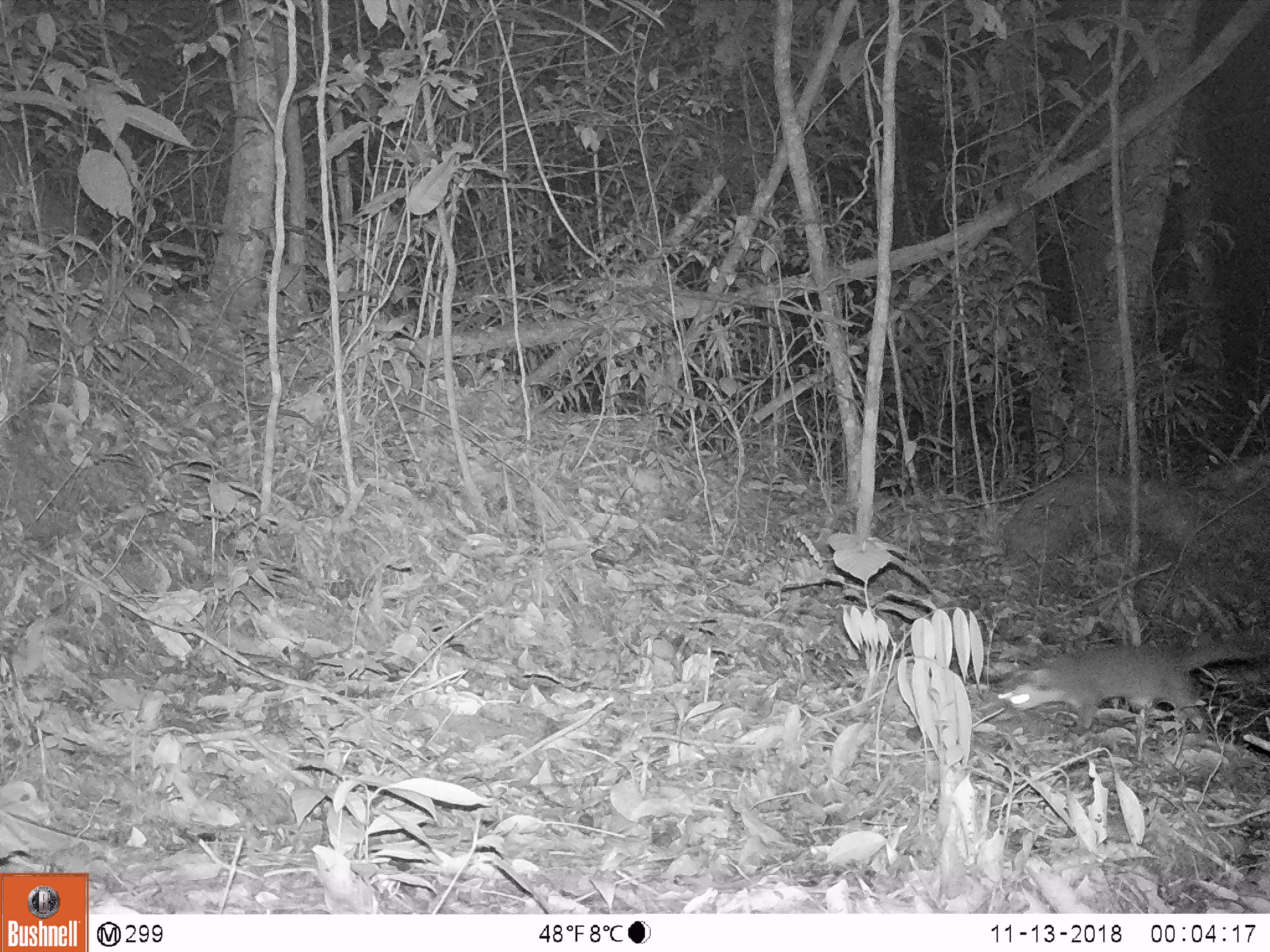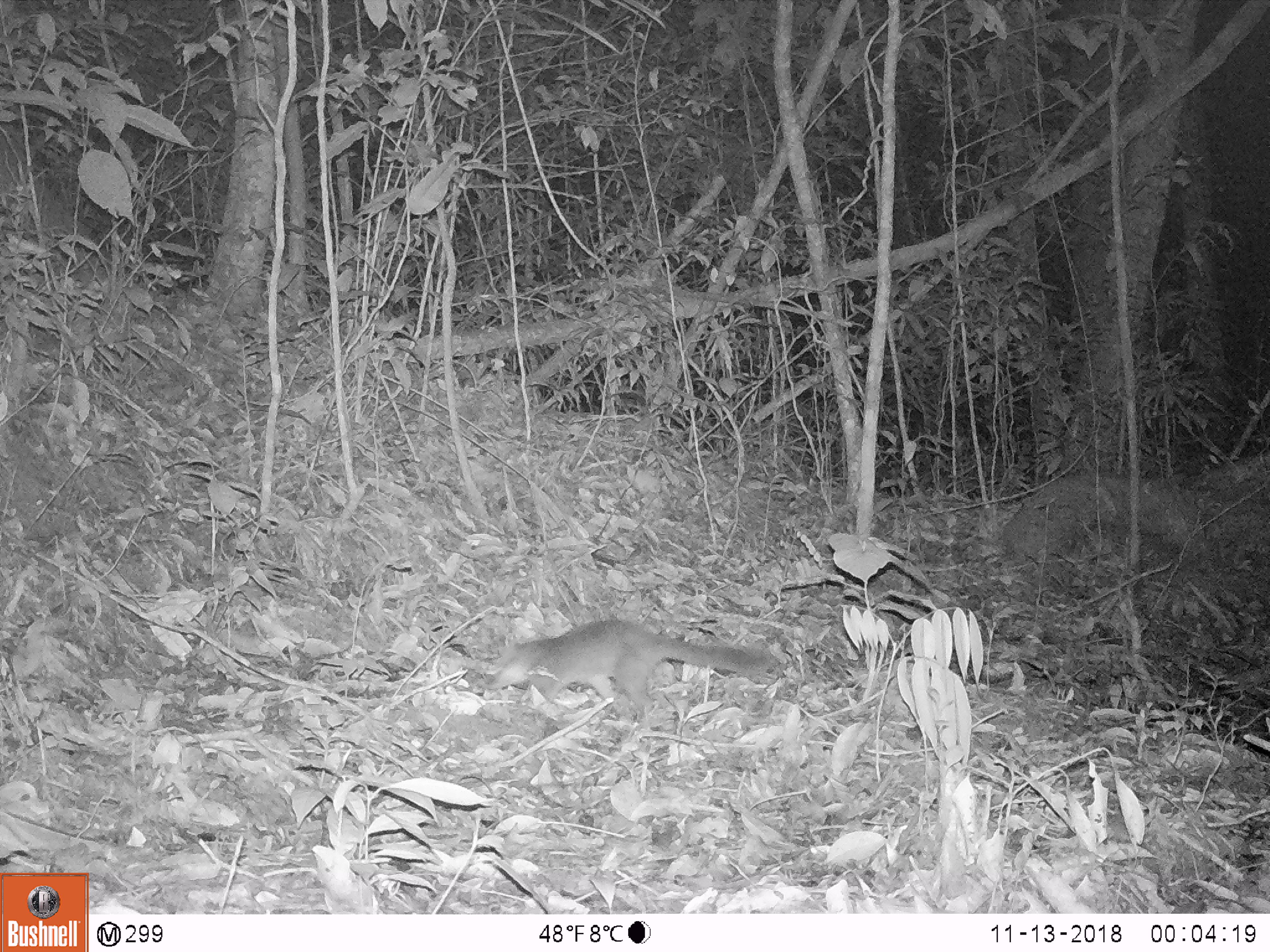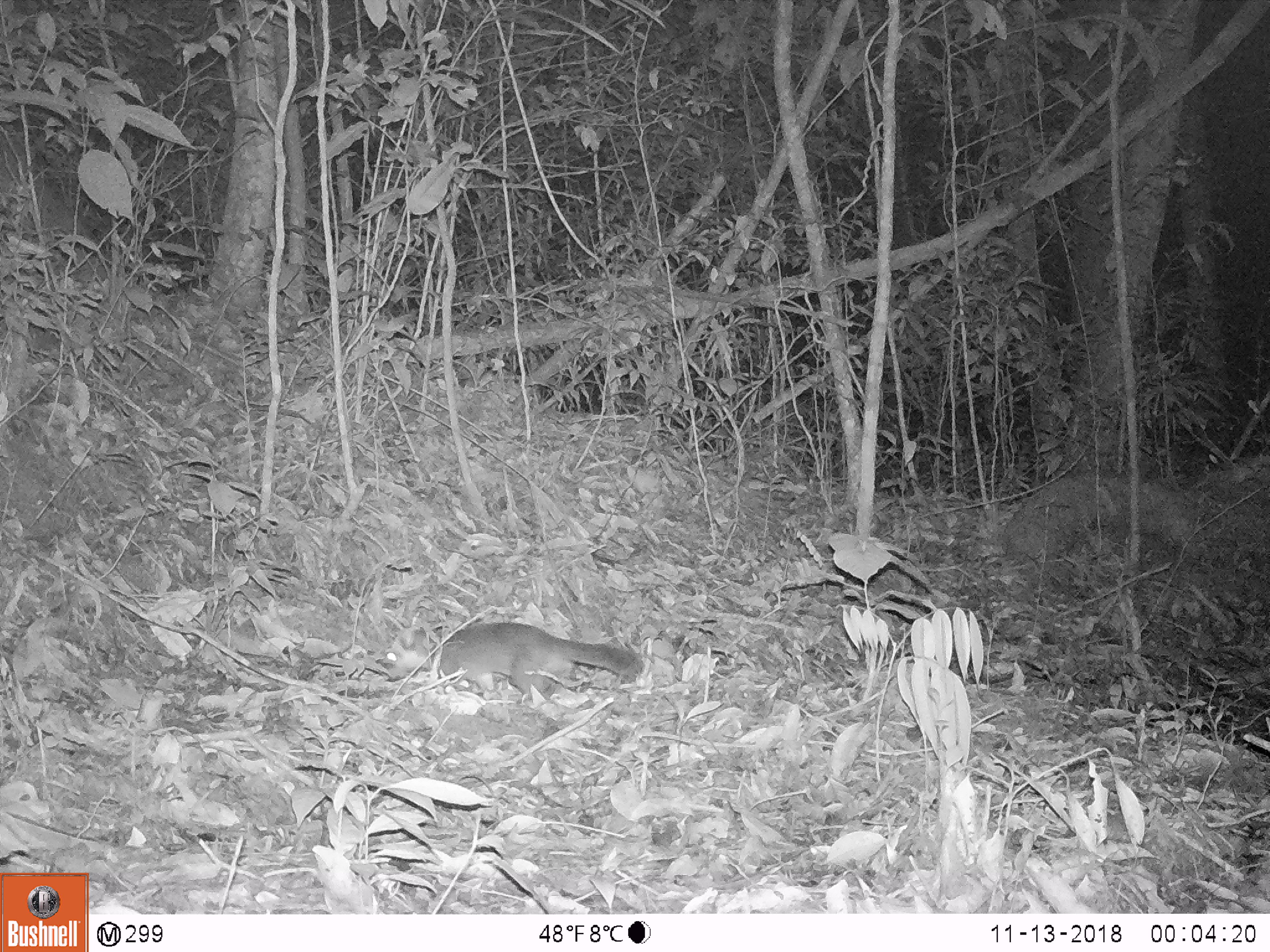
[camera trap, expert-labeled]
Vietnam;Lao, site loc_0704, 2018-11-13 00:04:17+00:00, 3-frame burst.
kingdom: Animalia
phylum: Chordata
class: Mammalia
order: Carnivora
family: Mustelidae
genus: Melogale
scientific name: Melogale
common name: ferret badger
Ferret badger (Melogale). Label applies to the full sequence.